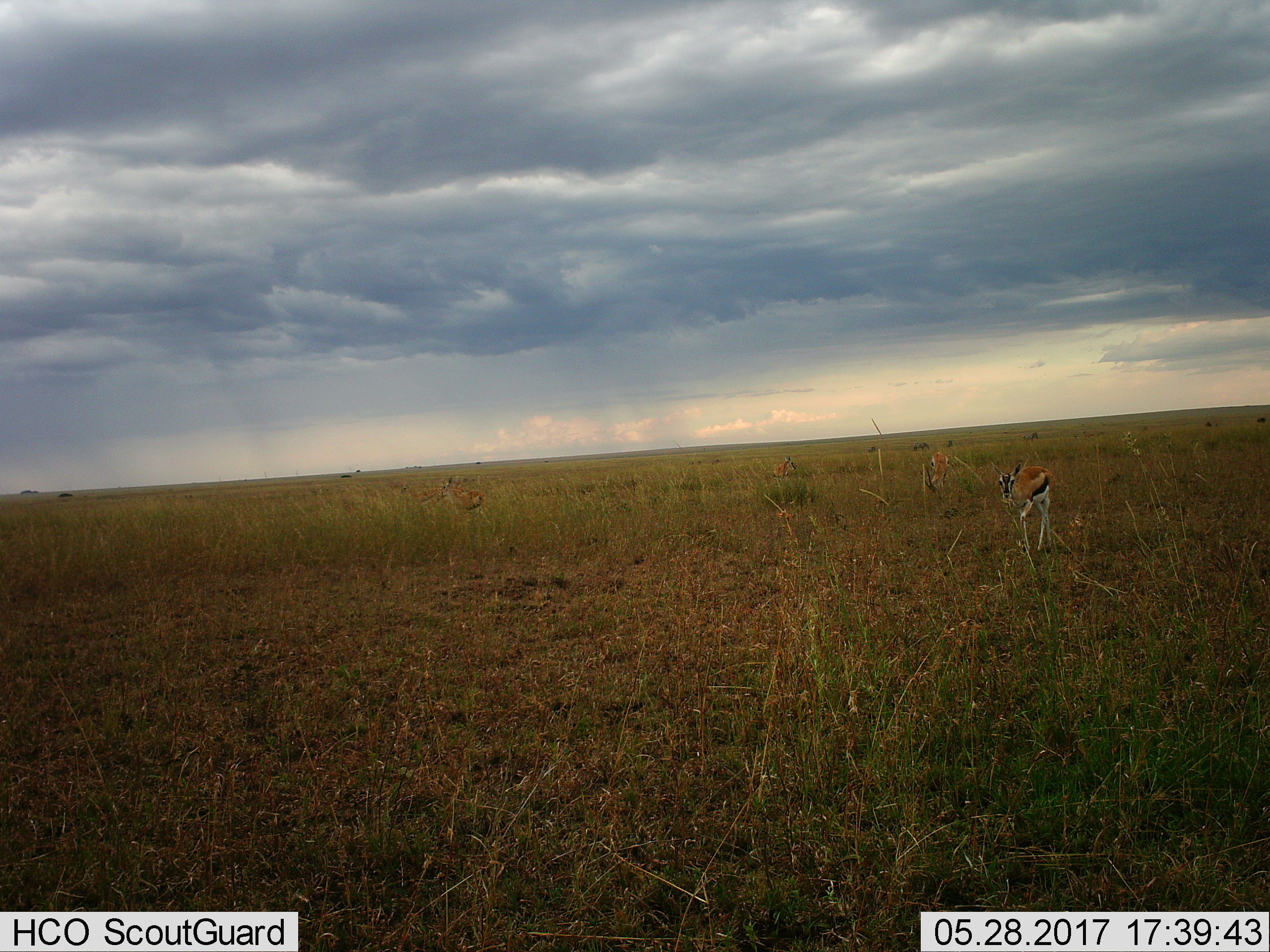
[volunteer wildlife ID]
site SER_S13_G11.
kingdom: Animalia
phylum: Chordata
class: Mammalia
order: Artiodactyla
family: Bovidae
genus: Eudorcas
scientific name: Eudorcas thomsonii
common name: thomson's gazelle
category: gazellethomsons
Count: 5.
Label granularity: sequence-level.